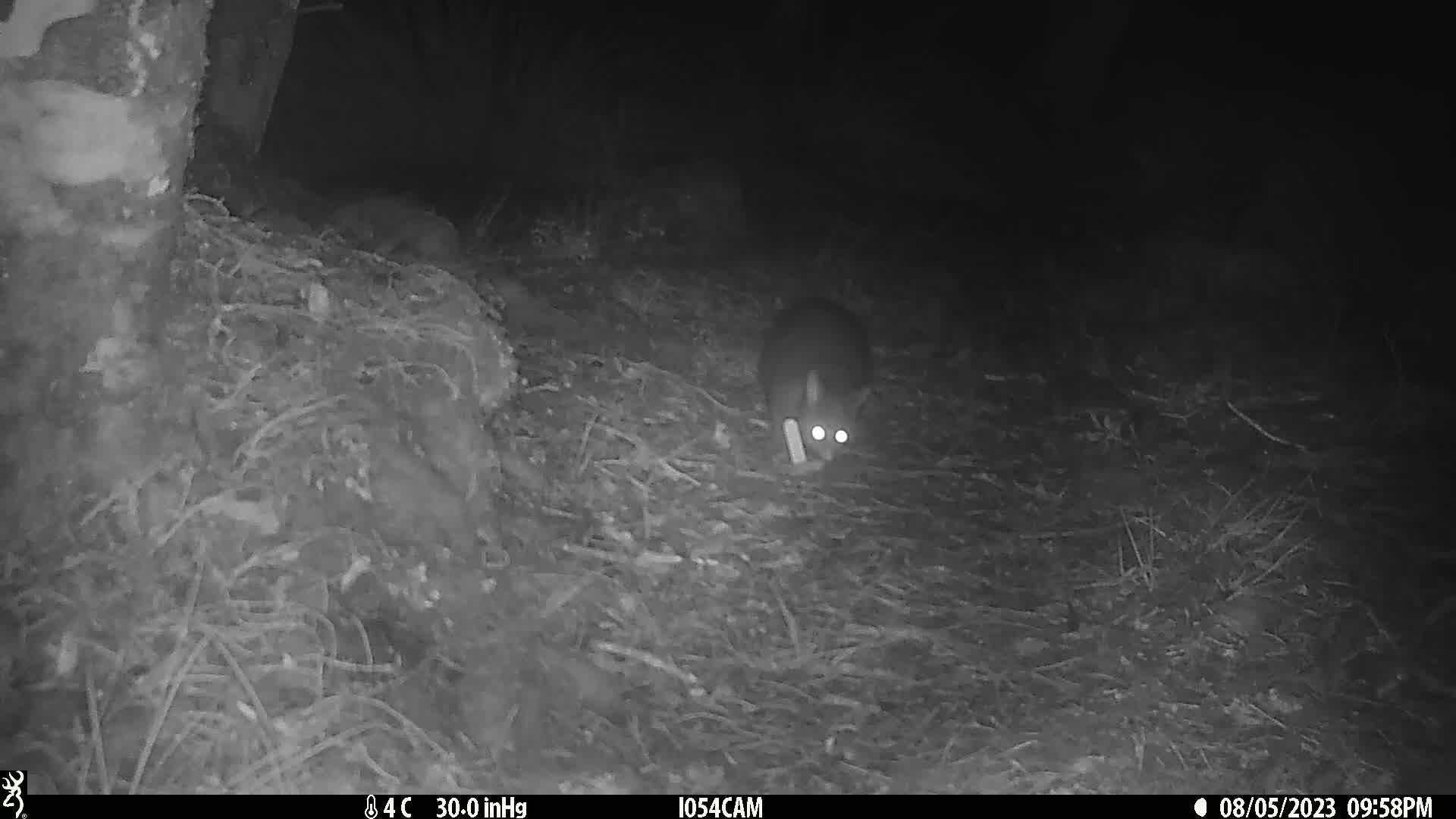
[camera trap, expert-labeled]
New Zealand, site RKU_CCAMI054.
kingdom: Animalia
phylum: Chordata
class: Mammalia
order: Diprotodontia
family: Phalangeridae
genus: Trichosurus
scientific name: Trichosurus vulpecula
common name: common brushtail possum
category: possum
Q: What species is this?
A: Possum (common brushtail possum) (Trichosurus vulpecula).